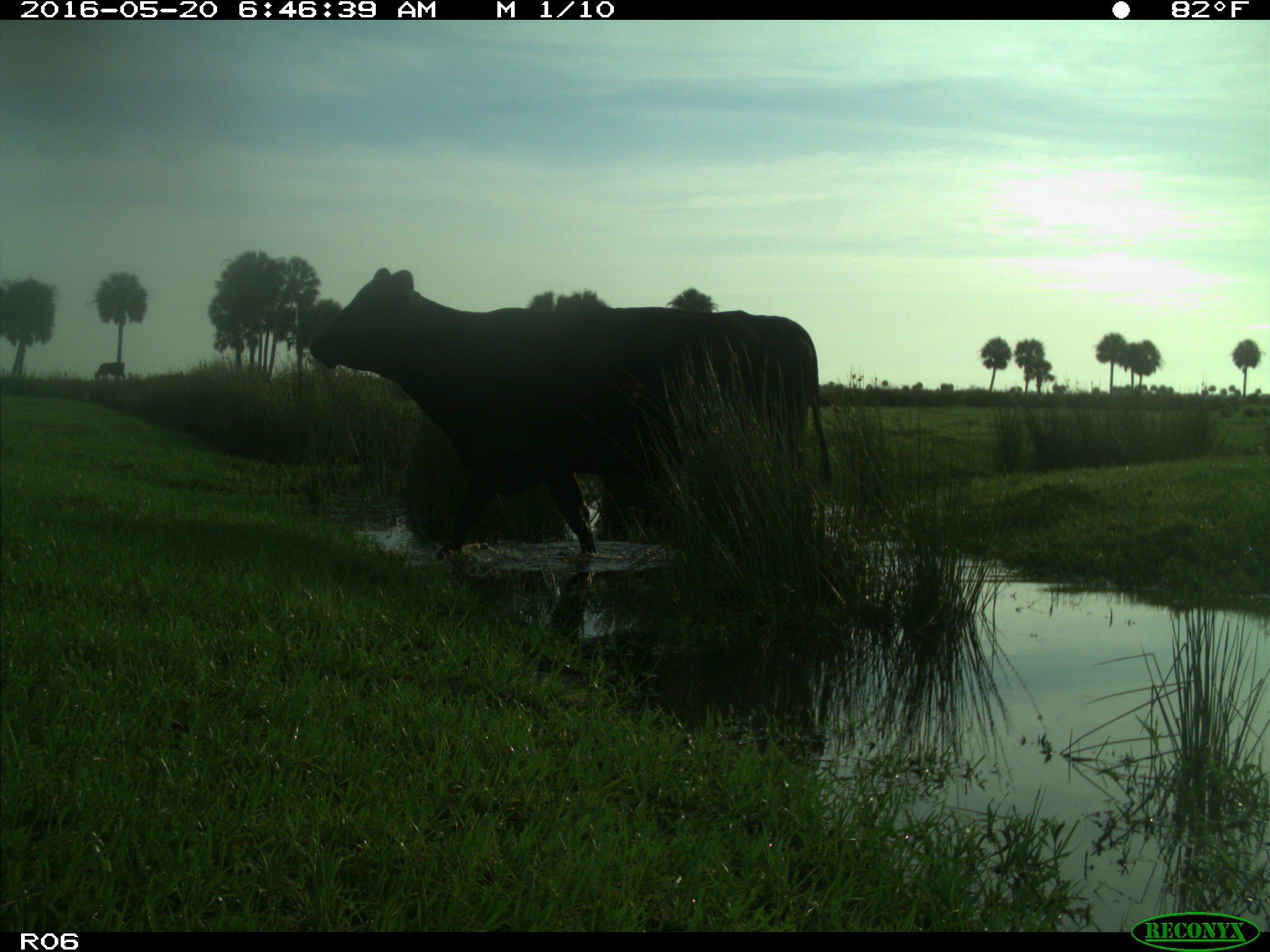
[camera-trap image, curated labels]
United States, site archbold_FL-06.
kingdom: Animalia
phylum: Chordata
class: Mammalia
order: Artiodactyla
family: Bovidae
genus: Bos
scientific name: Bos taurus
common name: domestic cow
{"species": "Bos taurus (domestic cow)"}